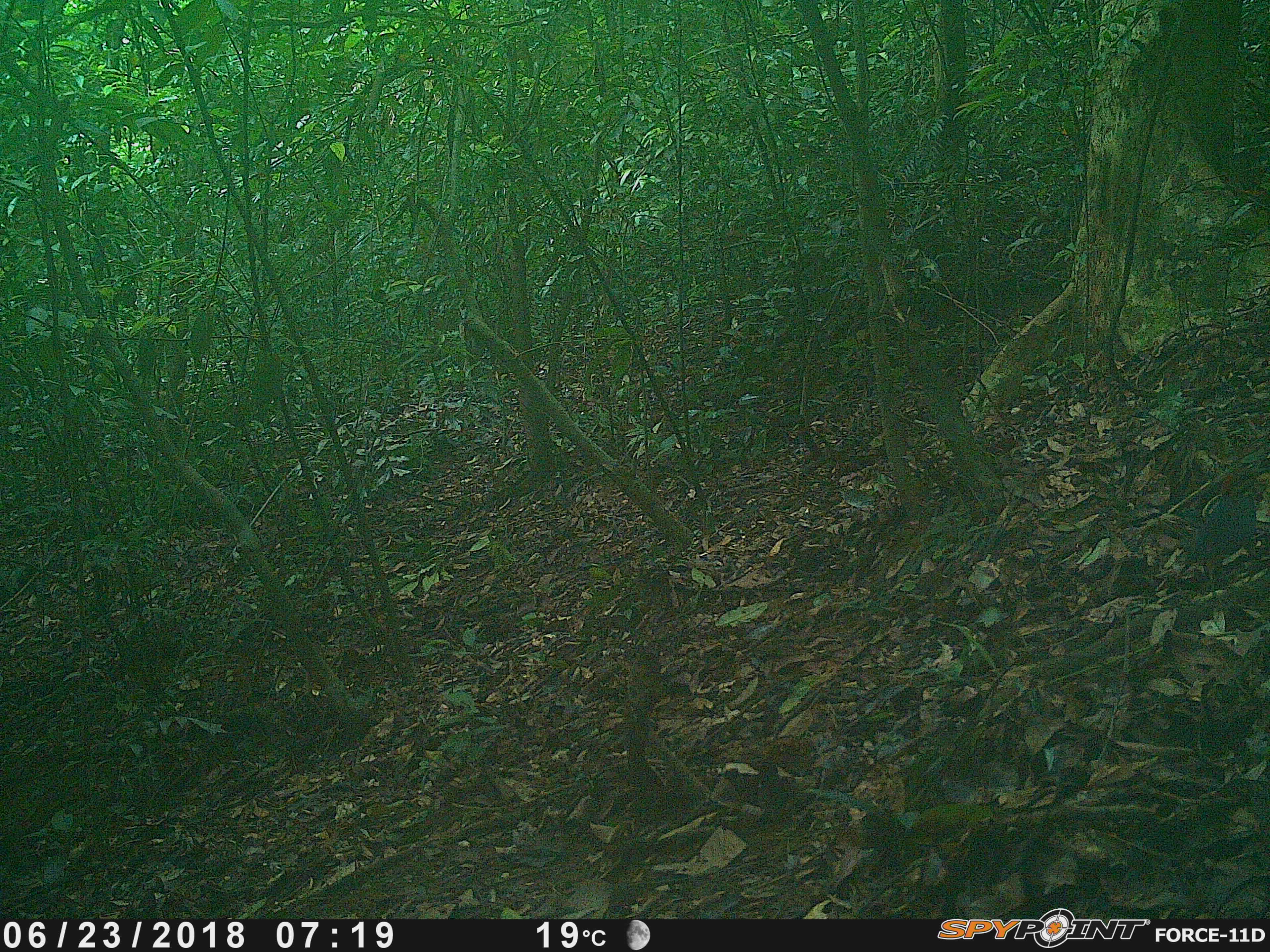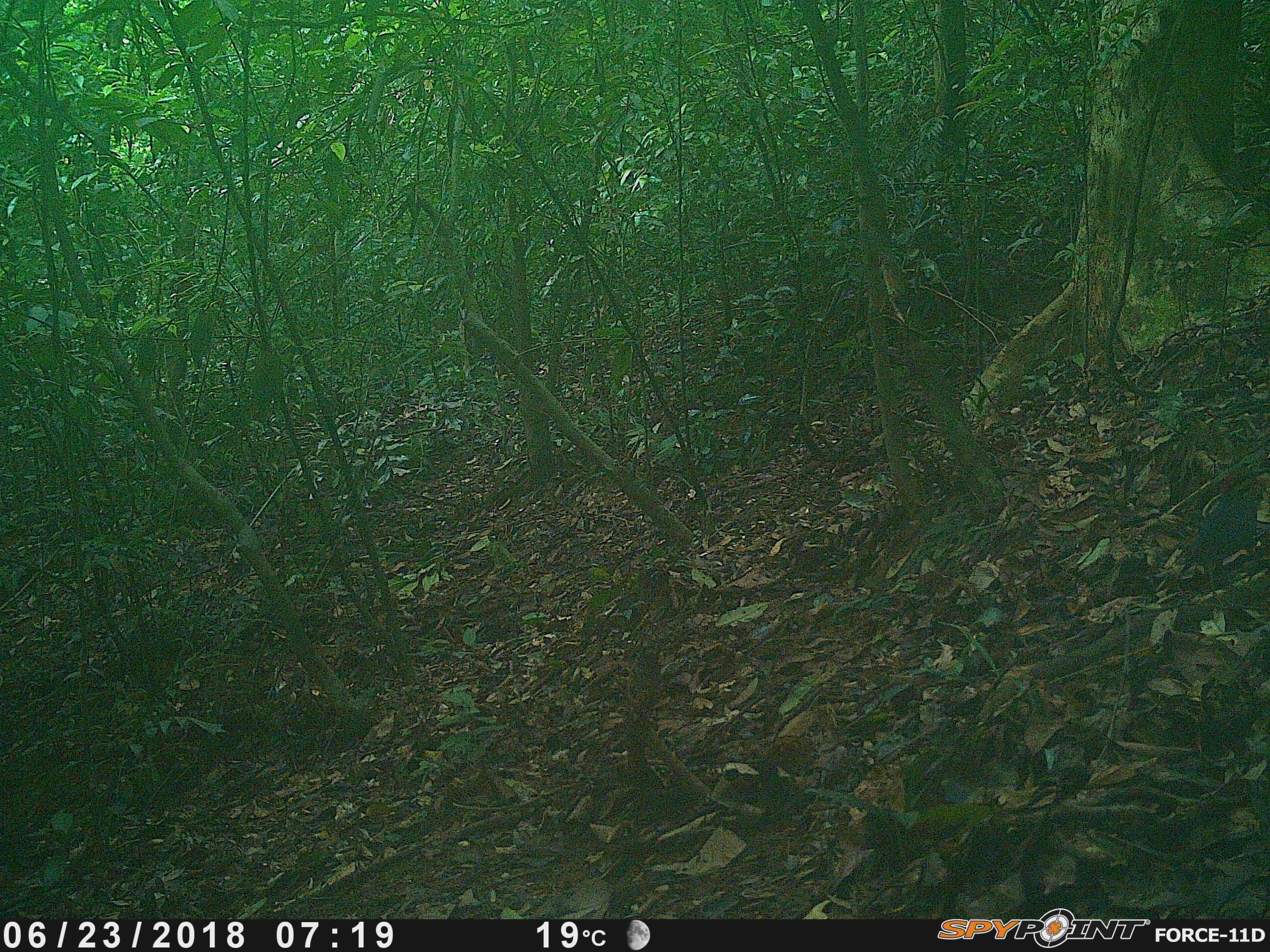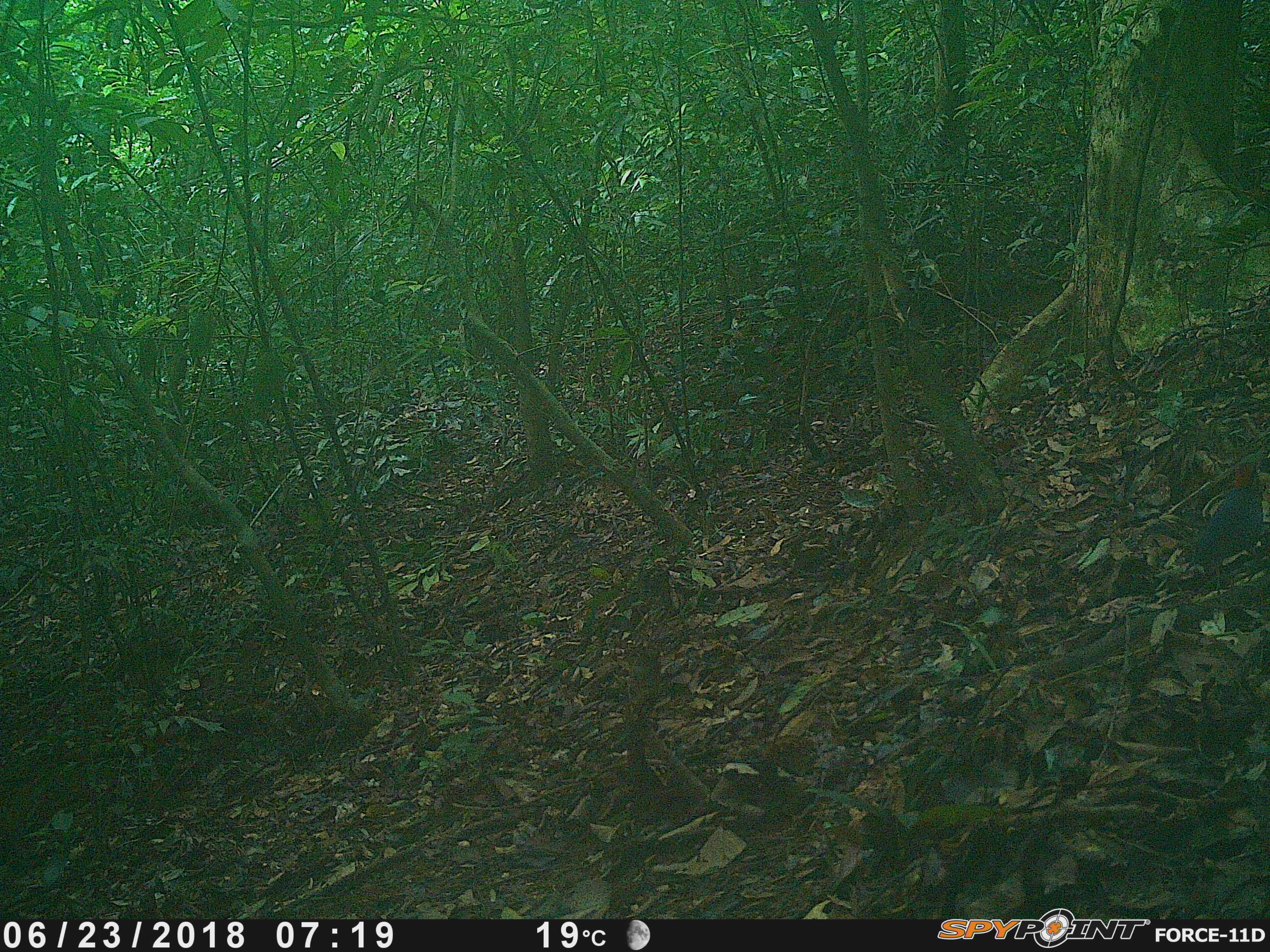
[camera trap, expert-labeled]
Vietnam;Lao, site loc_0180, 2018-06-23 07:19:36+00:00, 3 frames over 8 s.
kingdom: Animalia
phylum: Chordata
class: Aves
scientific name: Aves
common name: bird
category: unidentified bird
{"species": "unidentified bird (bird) (Aves)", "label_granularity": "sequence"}